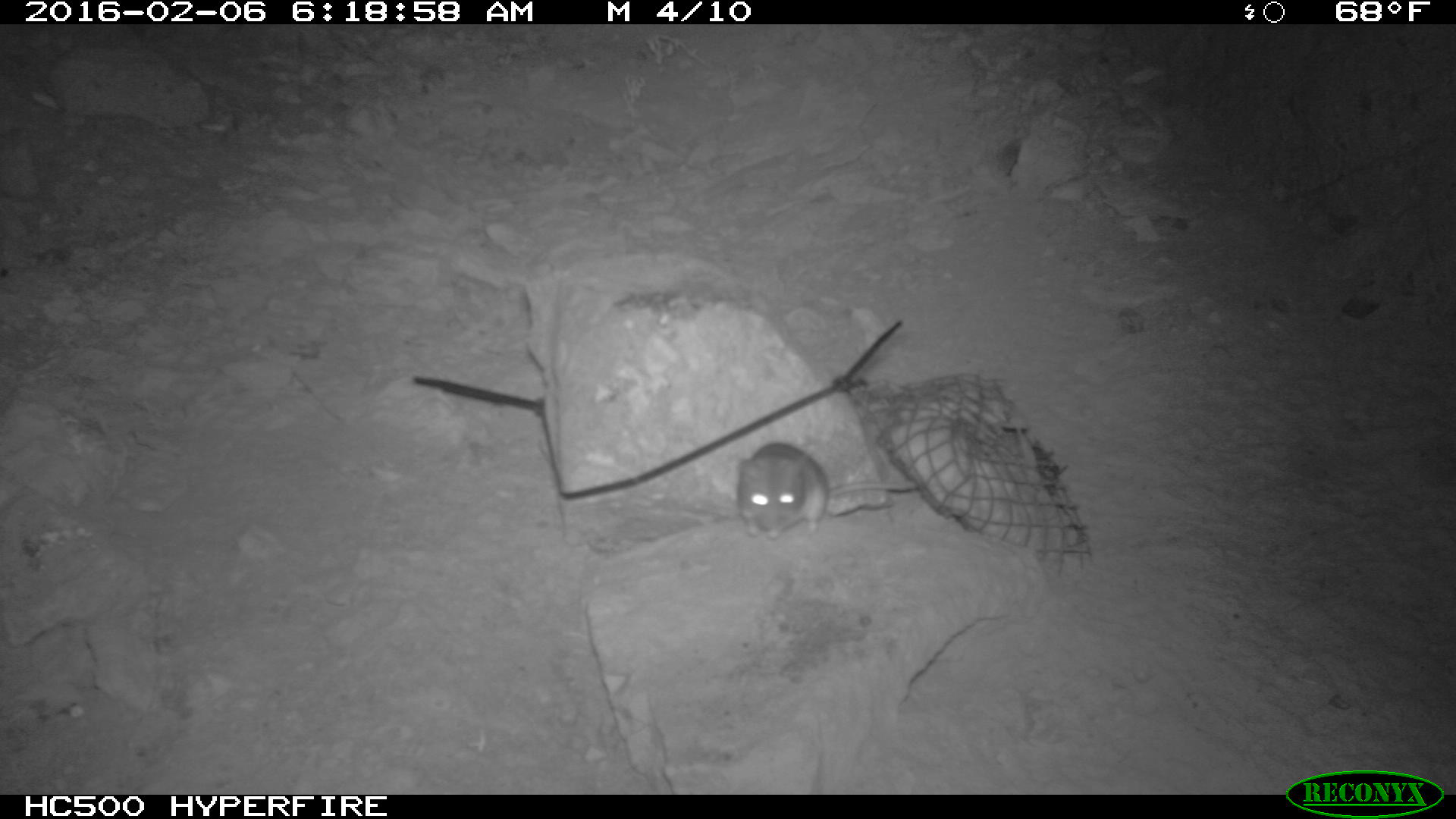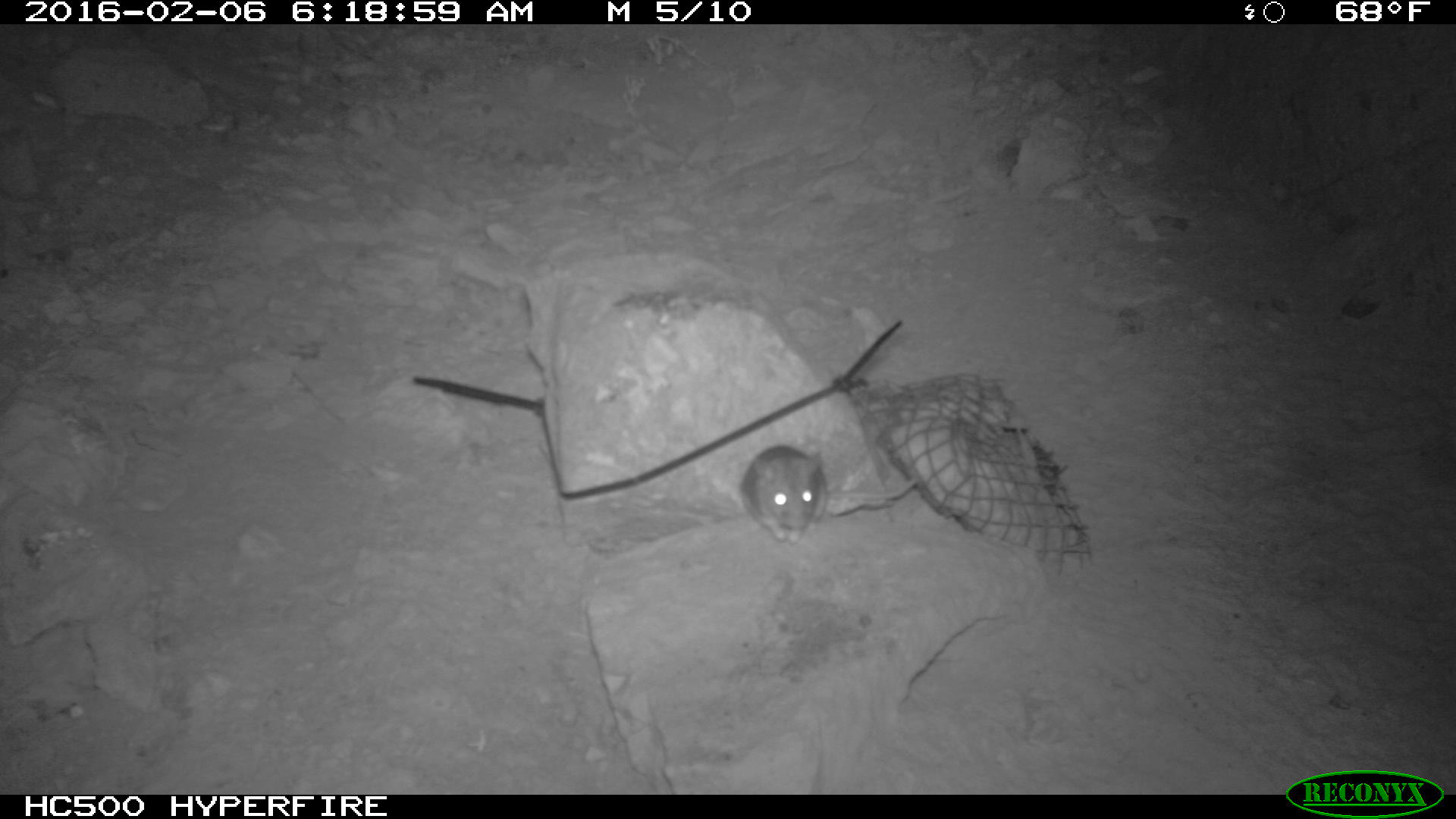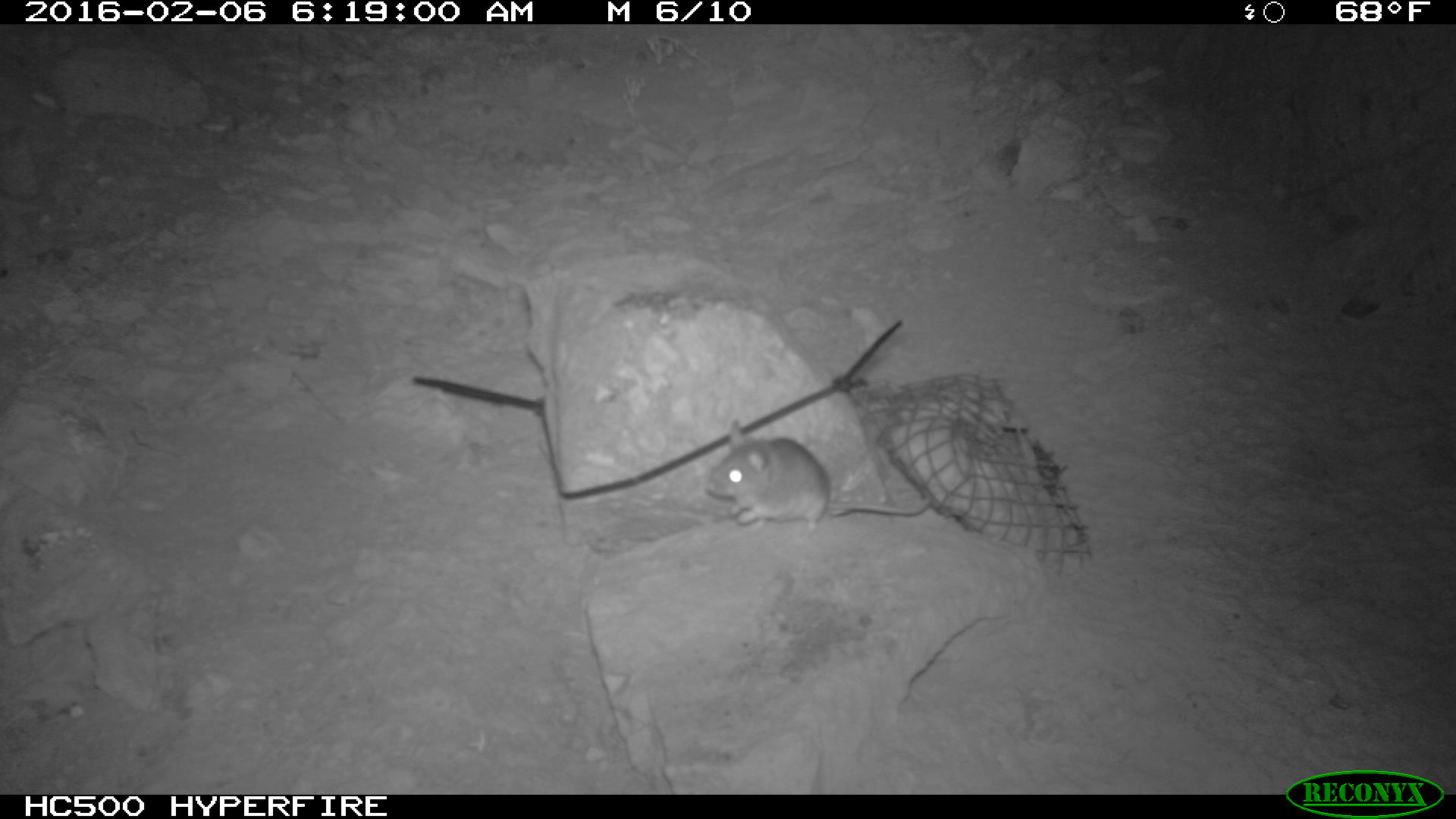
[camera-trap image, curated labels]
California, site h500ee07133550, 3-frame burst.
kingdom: Animalia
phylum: Chordata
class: Mammalia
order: Rodentia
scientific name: Rodentia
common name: rodent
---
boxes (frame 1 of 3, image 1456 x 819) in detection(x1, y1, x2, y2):
rodent: detection(732, 441, 921, 542)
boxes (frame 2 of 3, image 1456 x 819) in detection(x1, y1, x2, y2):
rodent: detection(740, 444, 917, 543)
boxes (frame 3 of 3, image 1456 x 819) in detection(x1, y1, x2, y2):
rodent: detection(704, 417, 935, 531)